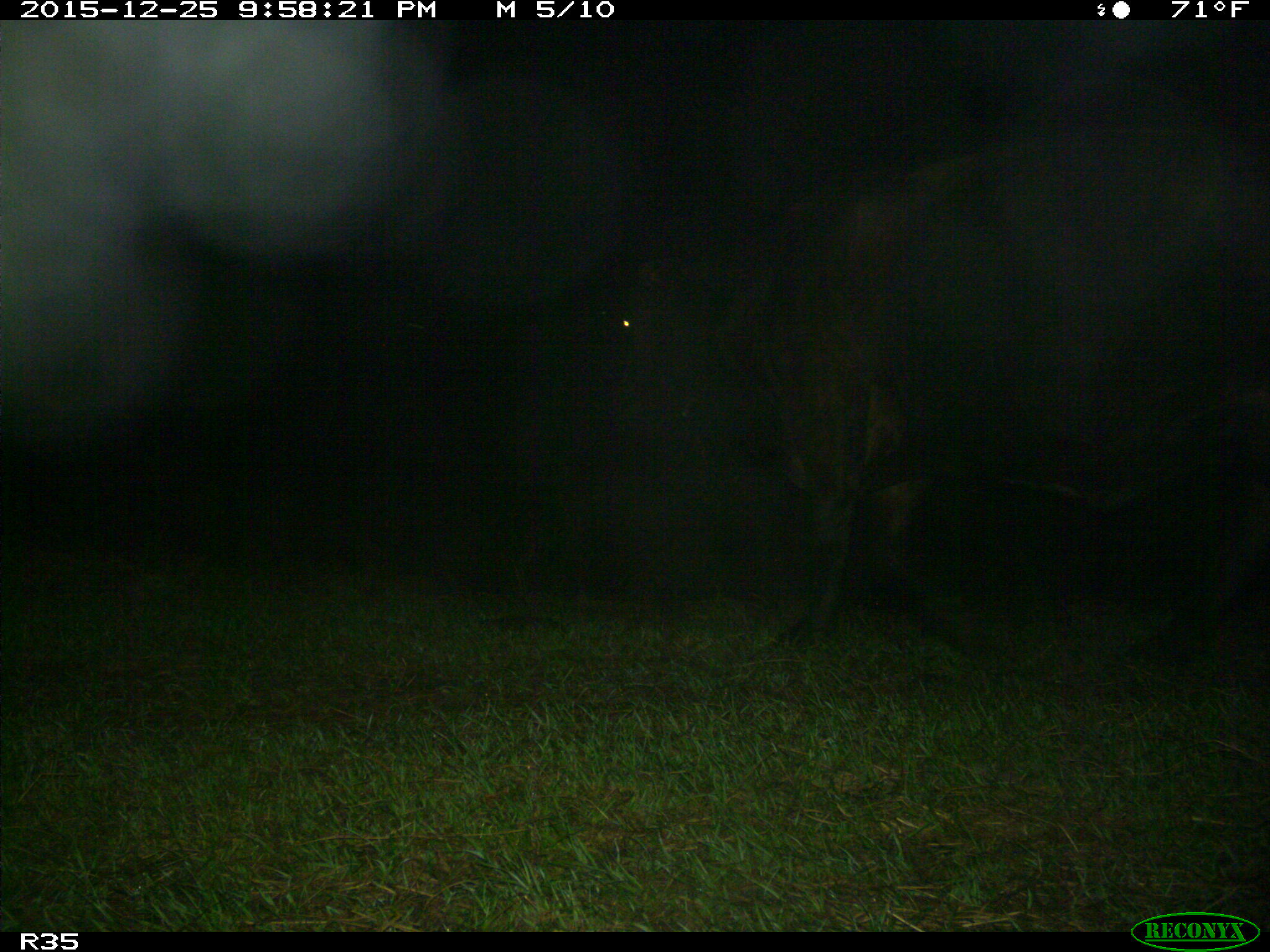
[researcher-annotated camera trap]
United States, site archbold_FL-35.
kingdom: Animalia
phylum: Chordata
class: Mammalia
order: Artiodactyla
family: Bovidae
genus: Bos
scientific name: Bos taurus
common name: domestic cow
Bos taurus (domestic cow).